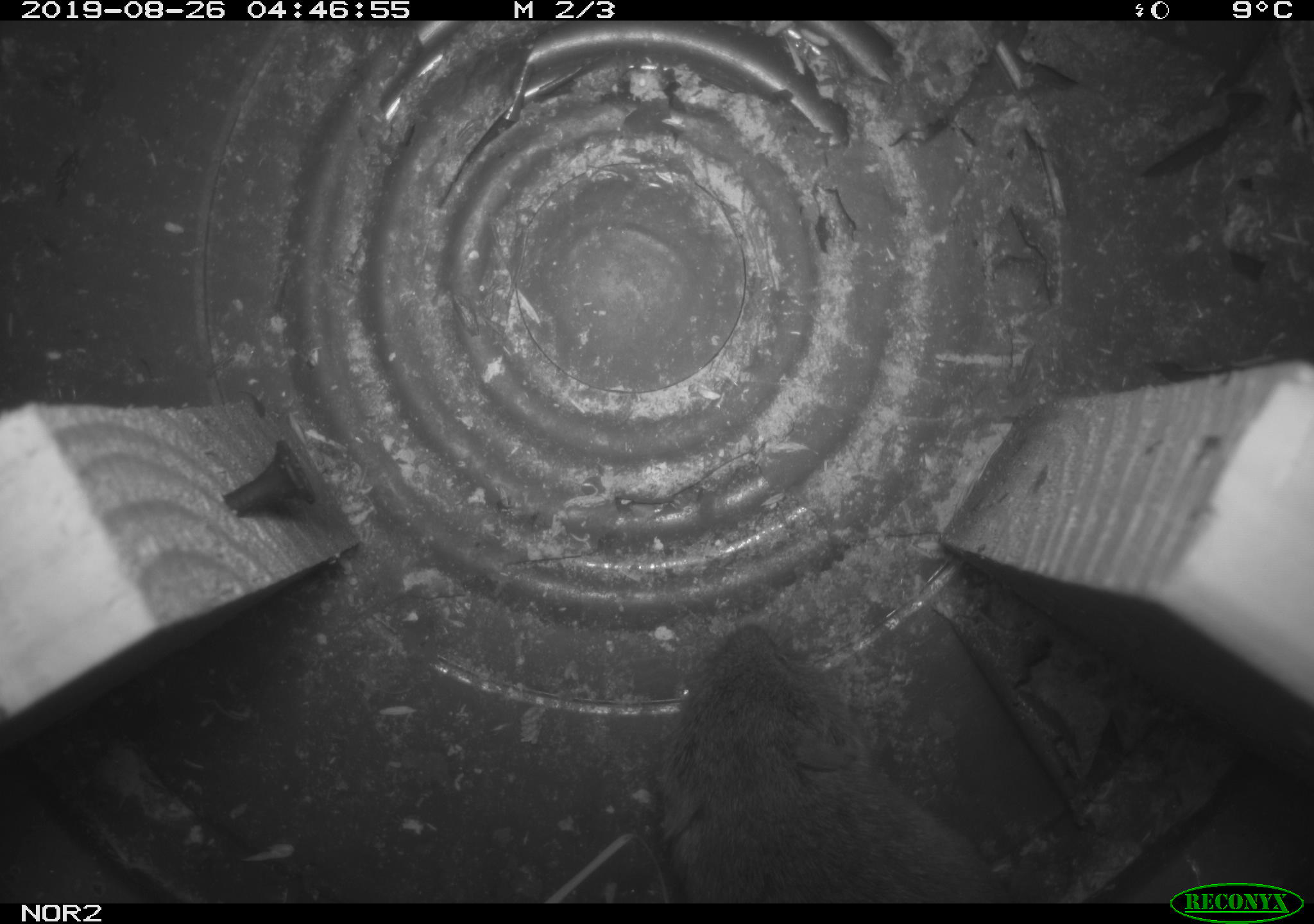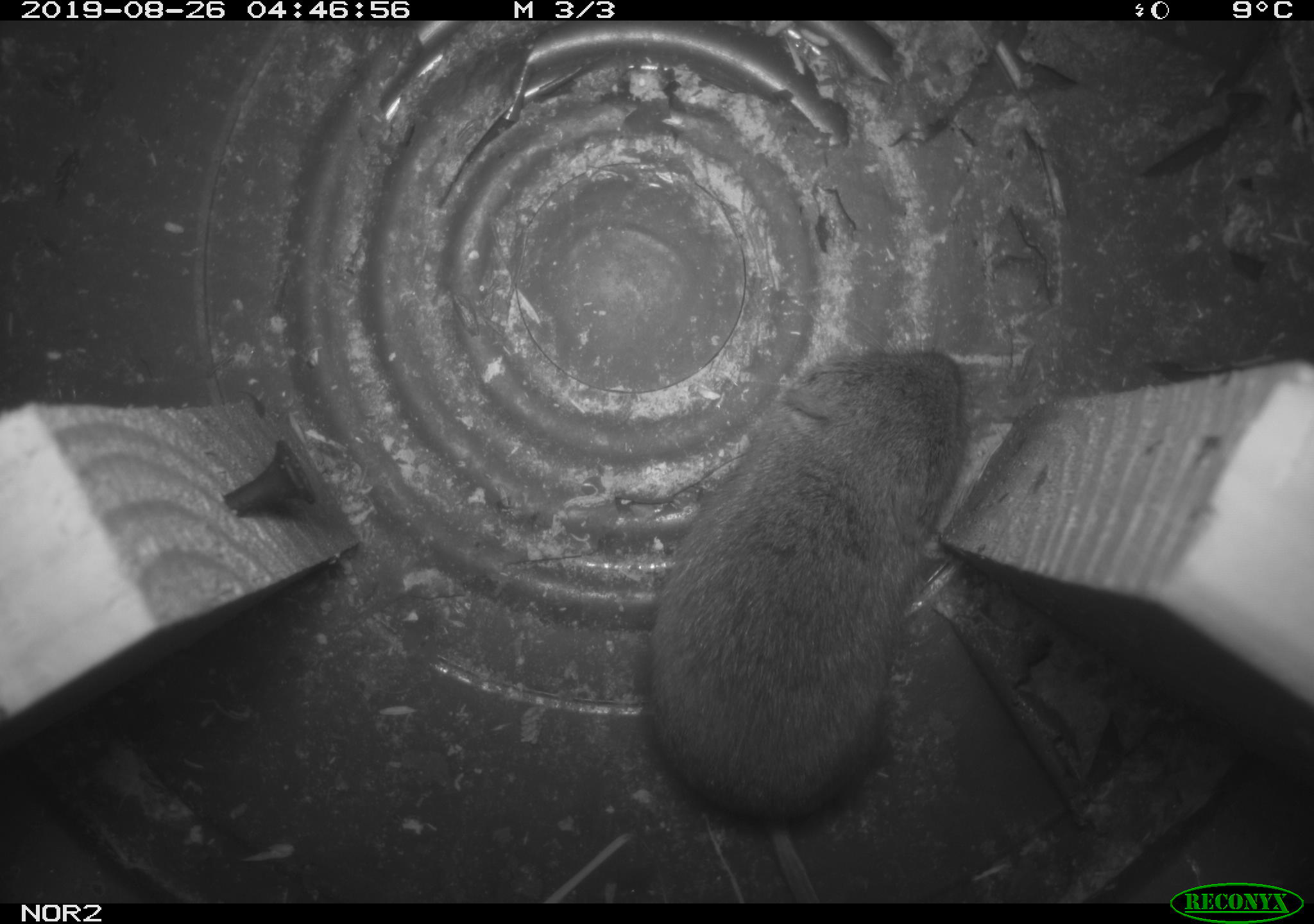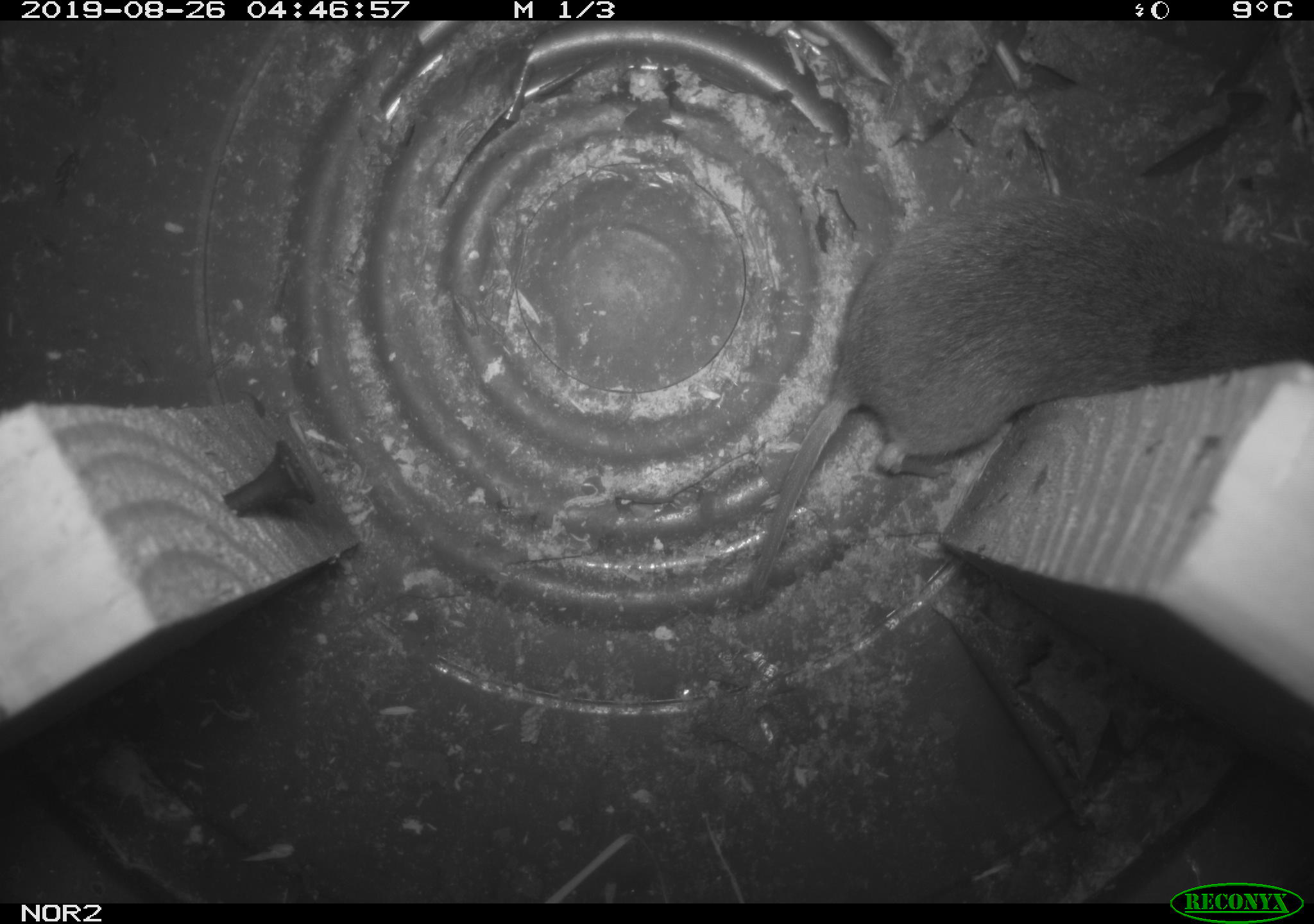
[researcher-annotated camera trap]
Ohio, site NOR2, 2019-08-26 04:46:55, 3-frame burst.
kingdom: Animalia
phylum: Chordata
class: Mammalia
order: Rodentia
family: Cricetidae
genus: Microtus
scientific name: Microtus pennsylvanicus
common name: meadow vole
Meadow vole (Microtus pennsylvanicus).